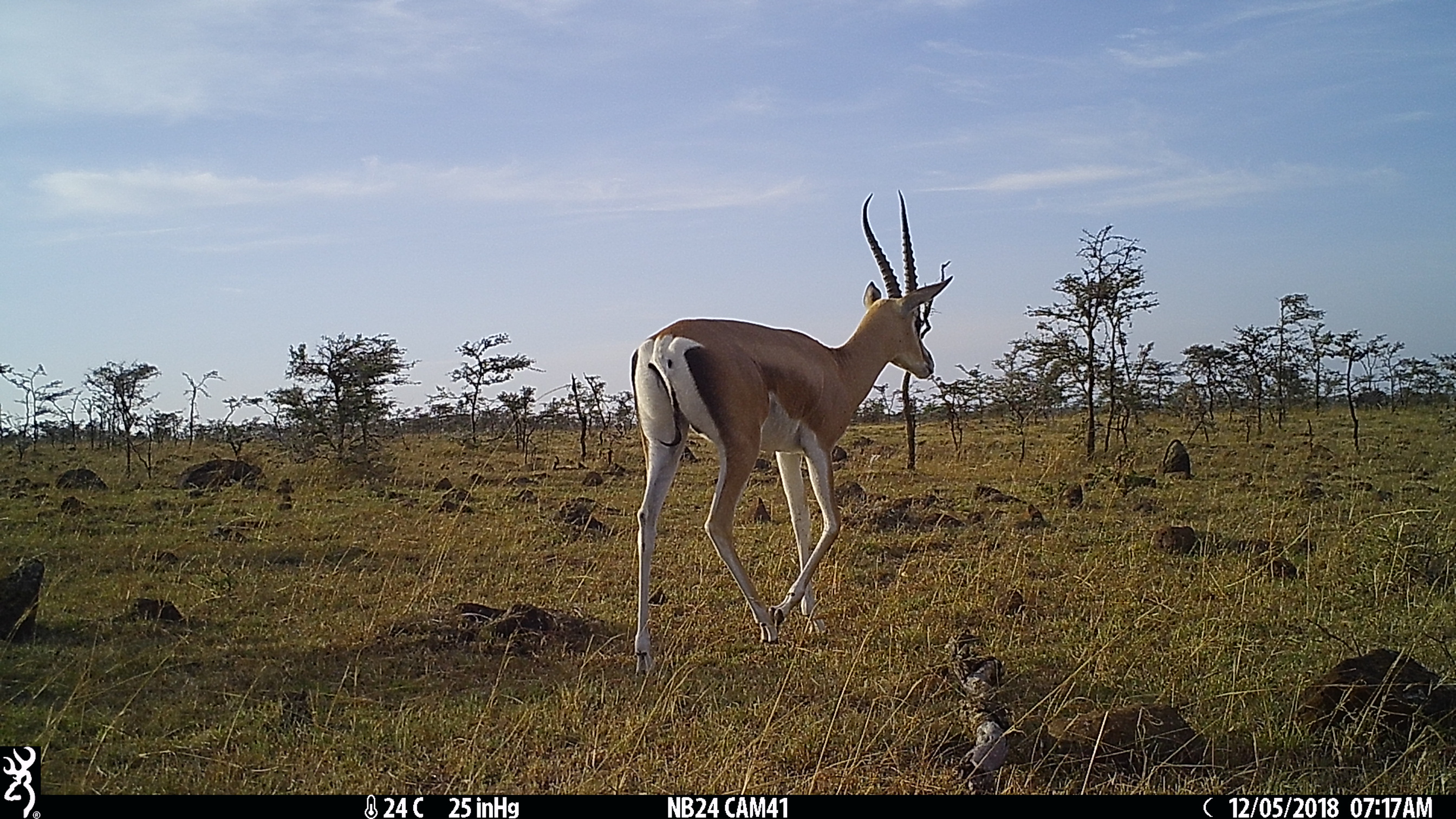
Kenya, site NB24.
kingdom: Animalia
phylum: Chordata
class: Mammalia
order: Artiodactyla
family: Bovidae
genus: Nanger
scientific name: Nanger granti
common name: grant's gazelle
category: gazelle grants